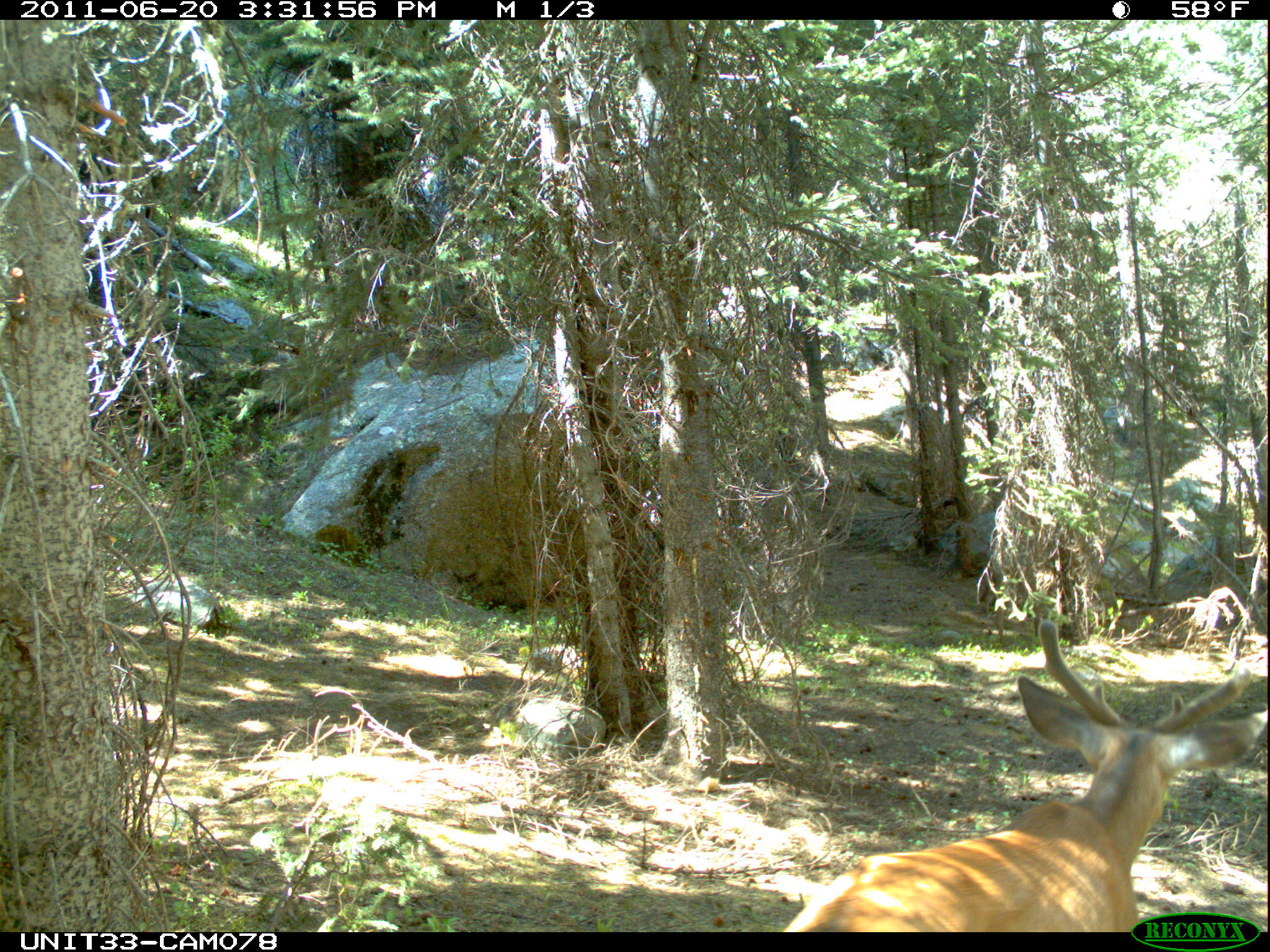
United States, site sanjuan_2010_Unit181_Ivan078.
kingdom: Animalia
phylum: Chordata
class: Mammalia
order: Artiodactyla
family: Cervidae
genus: Odocoileus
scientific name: Odocoileus hemionus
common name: mule deer